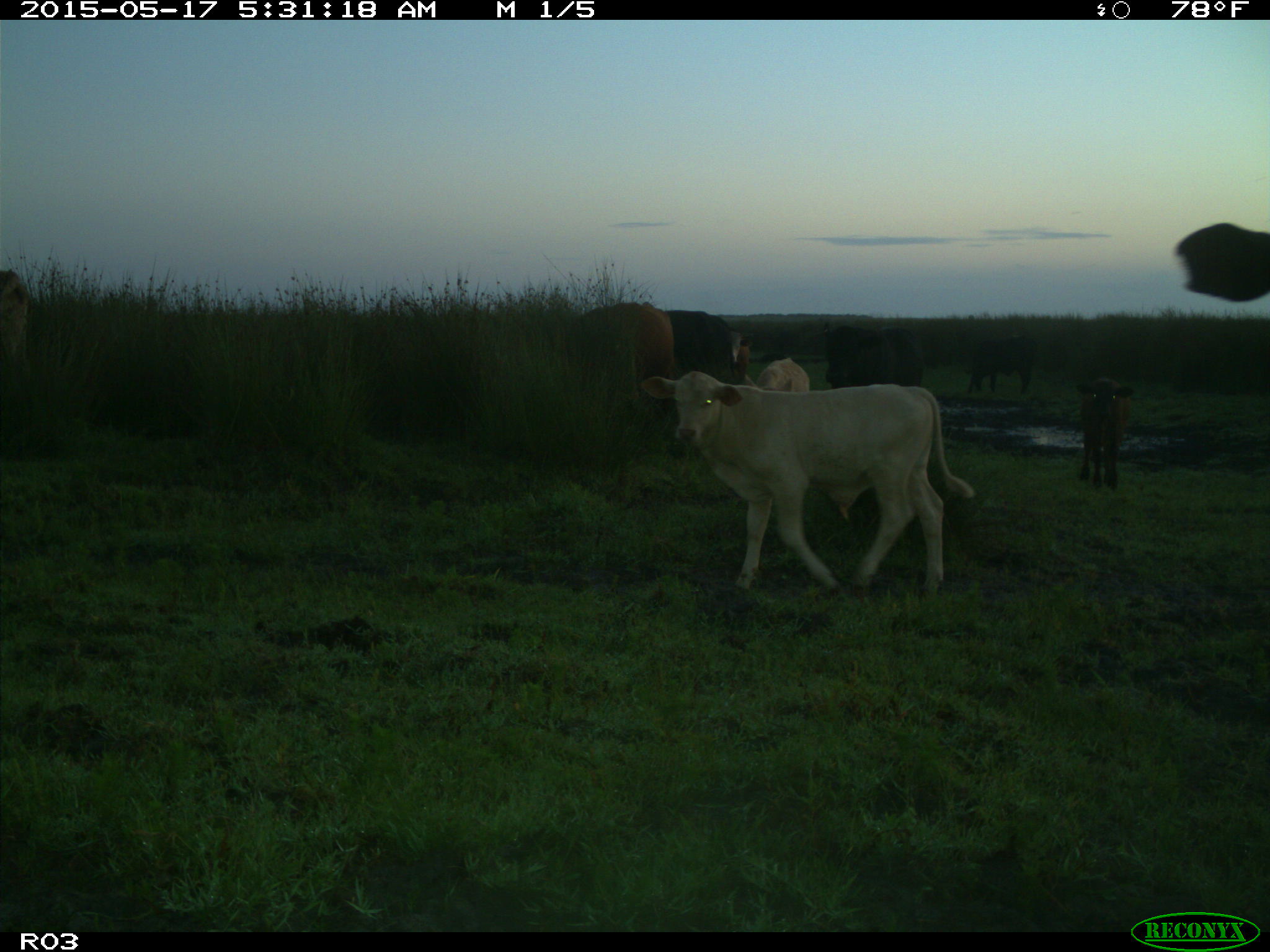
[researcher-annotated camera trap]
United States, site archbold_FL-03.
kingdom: Animalia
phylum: Chordata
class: Mammalia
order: Artiodactyla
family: Bovidae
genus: Bos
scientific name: Bos taurus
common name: domestic cow